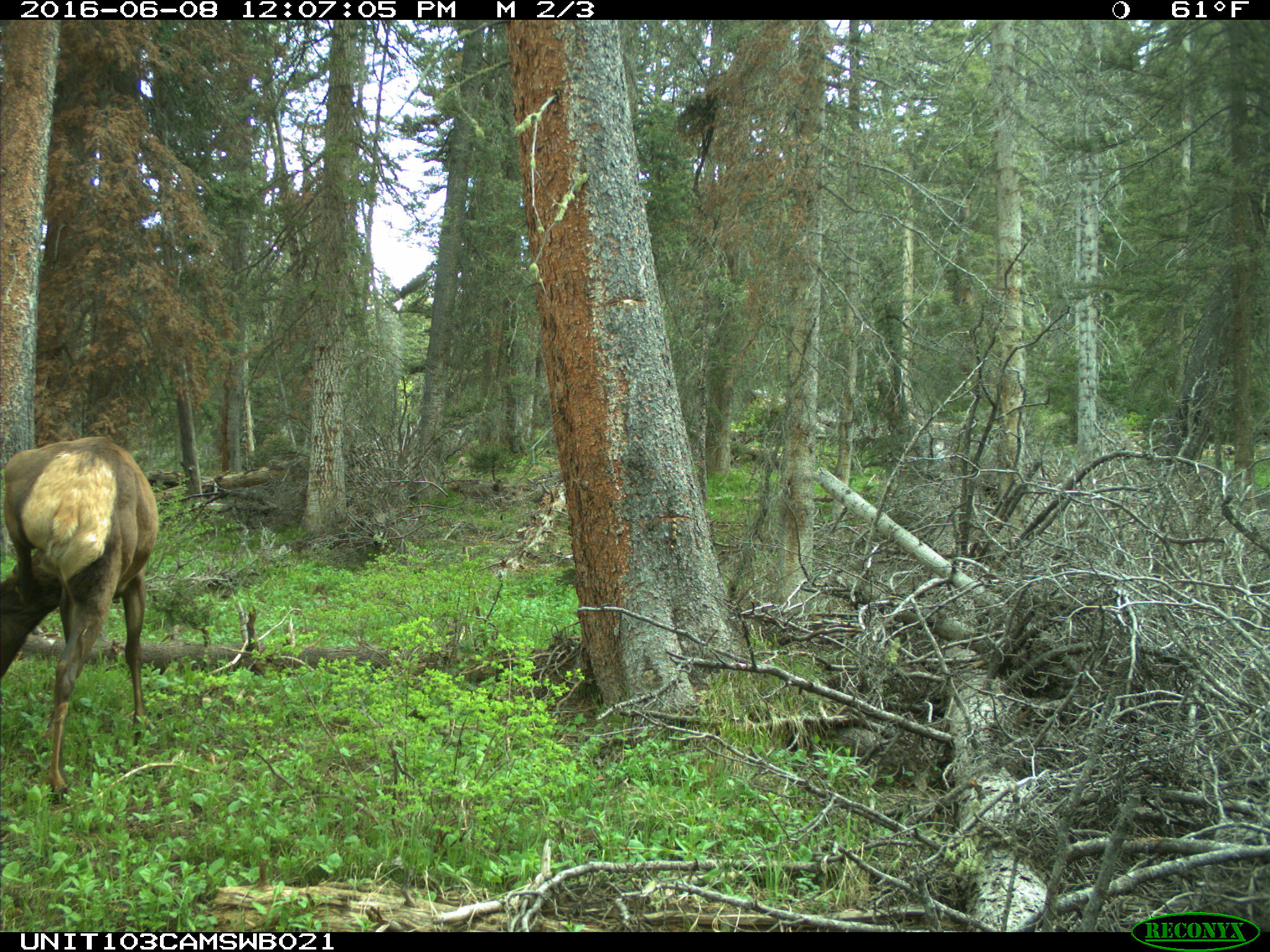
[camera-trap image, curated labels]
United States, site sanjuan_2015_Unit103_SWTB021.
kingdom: Animalia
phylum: Chordata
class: Mammalia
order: Artiodactyla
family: Cervidae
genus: Cervus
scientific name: Cervus elaphus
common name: red deer